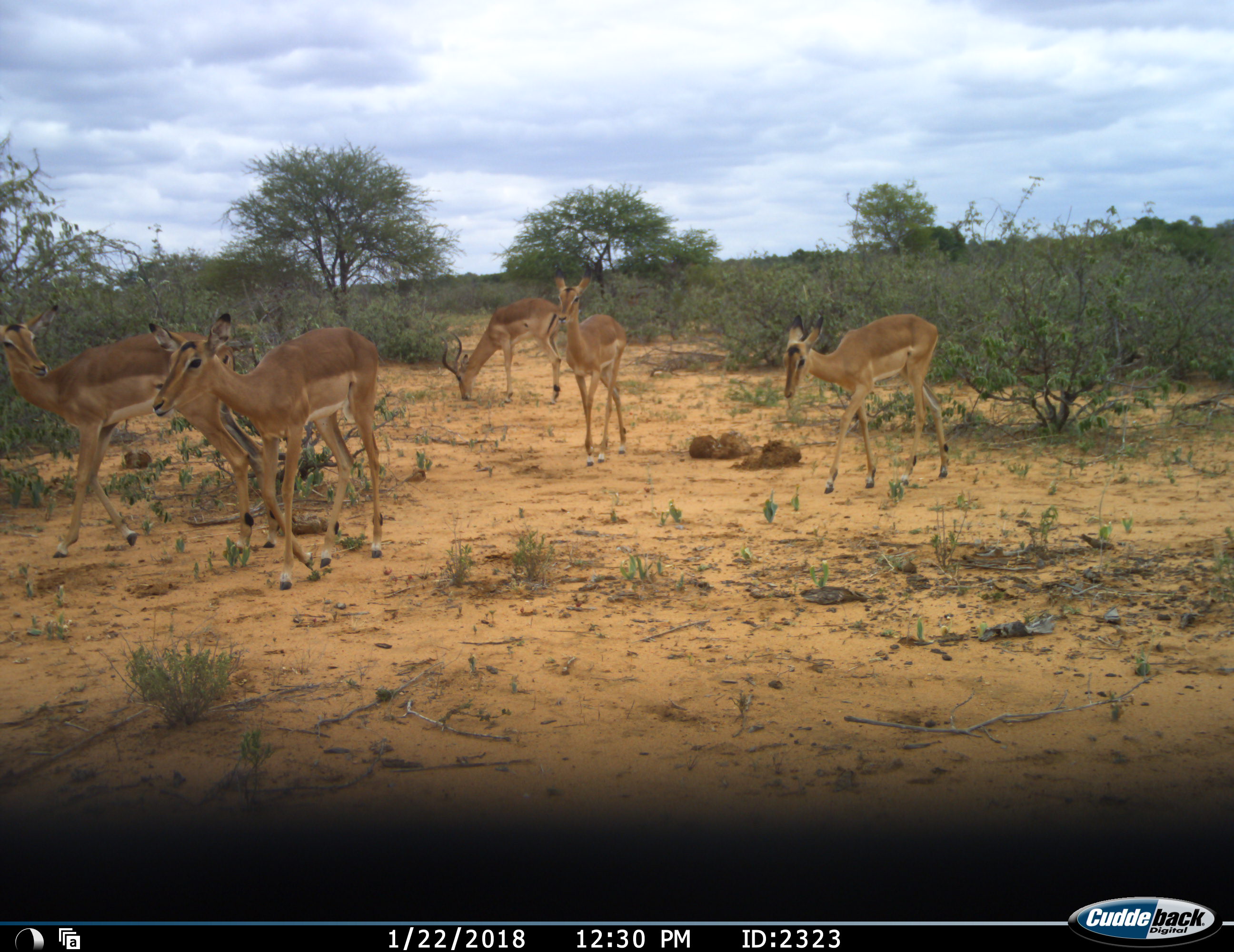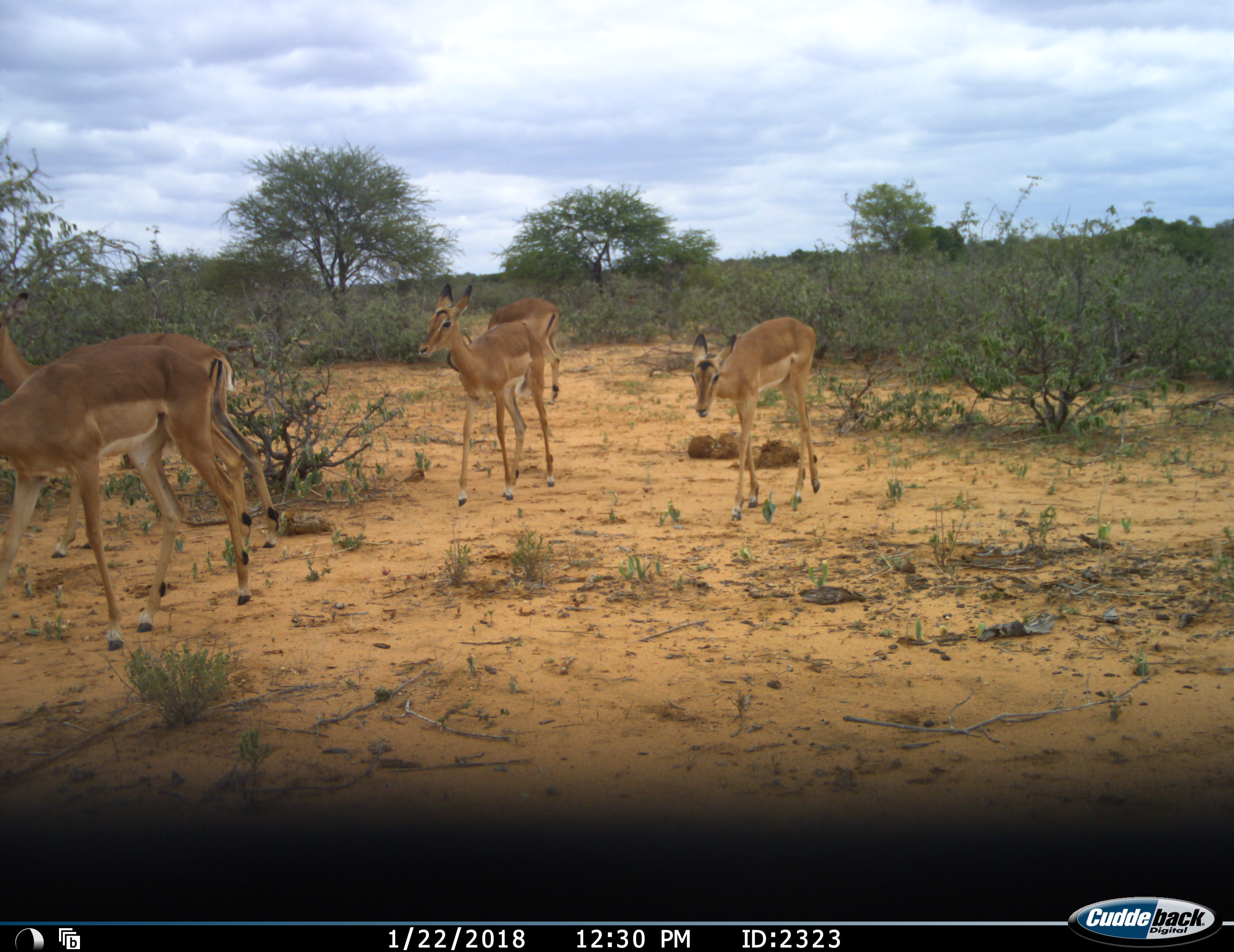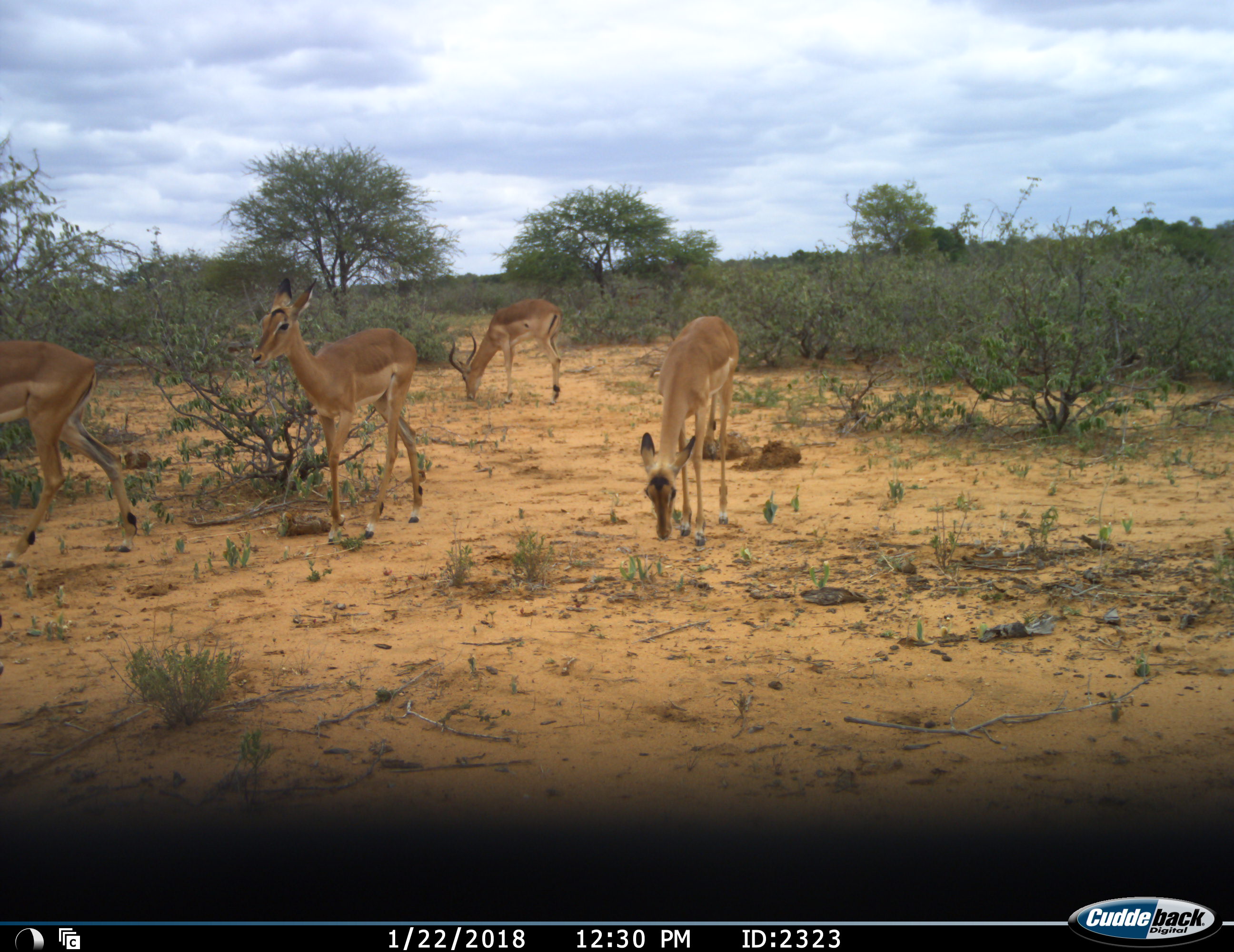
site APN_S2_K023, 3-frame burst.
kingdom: Animalia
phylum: Chordata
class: Mammalia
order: Artiodactyla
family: Bovidae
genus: Aepyceros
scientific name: Aepyceros melampus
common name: impala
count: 5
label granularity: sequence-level